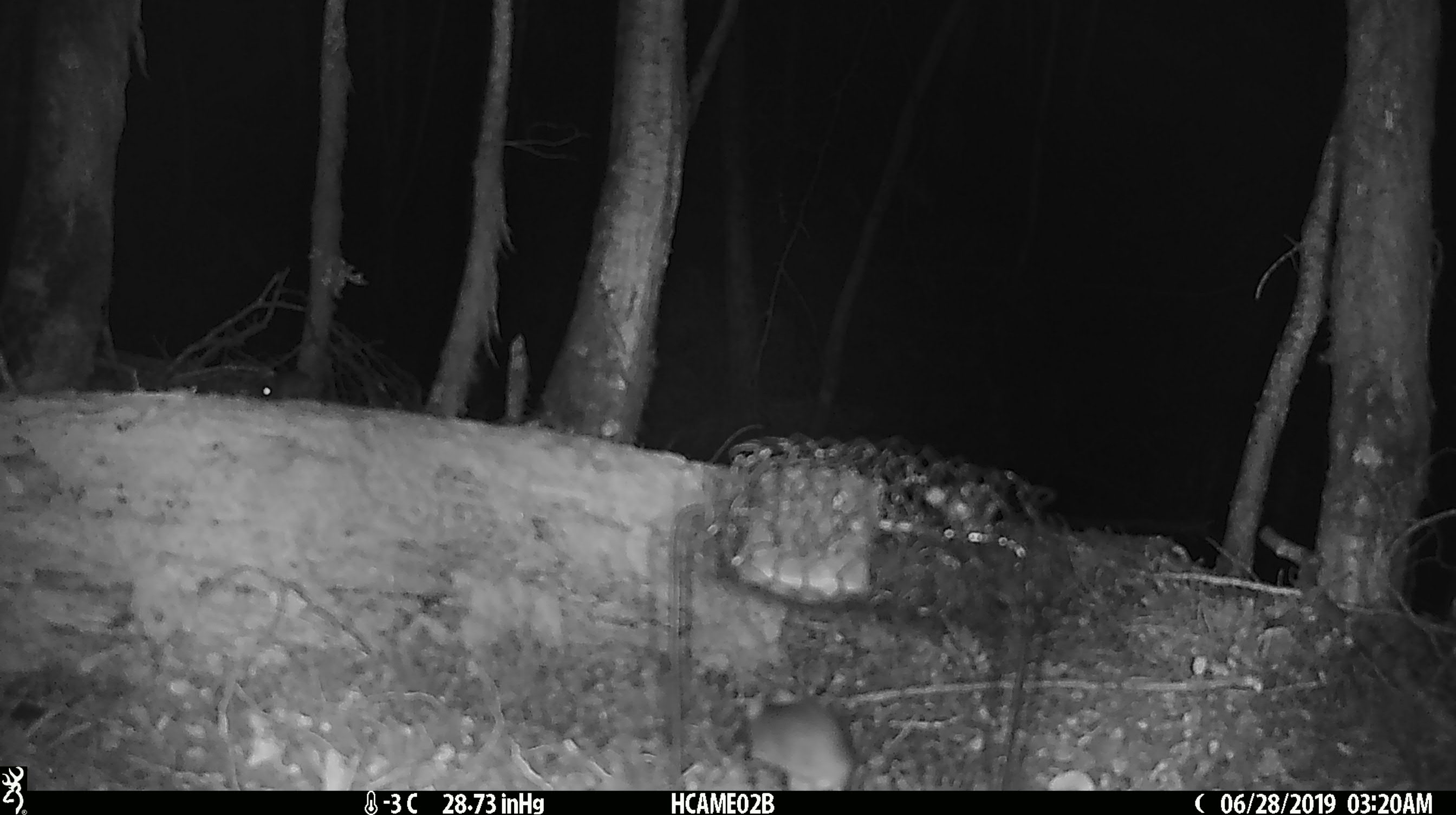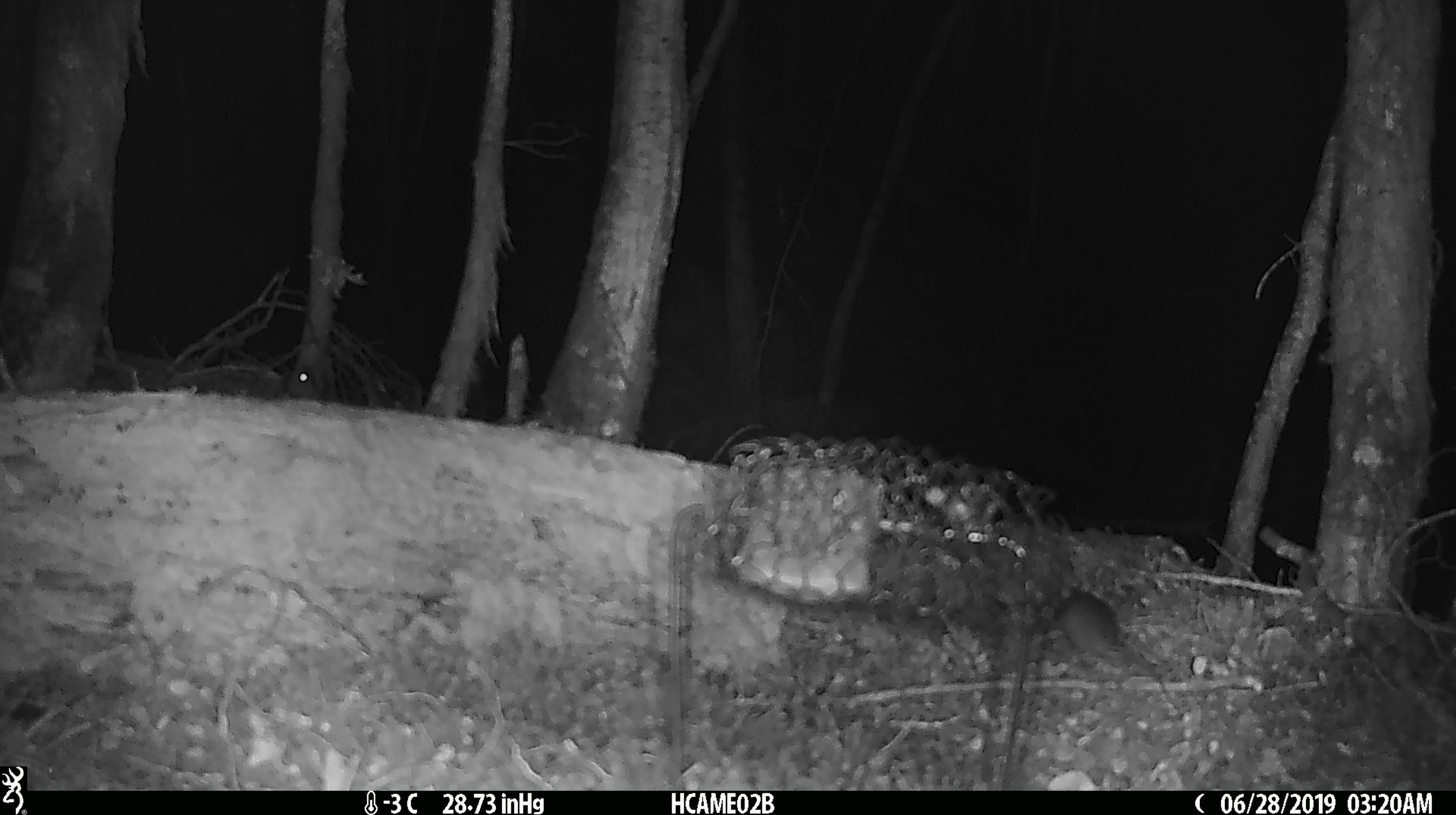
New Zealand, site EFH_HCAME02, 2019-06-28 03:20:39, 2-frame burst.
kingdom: Animalia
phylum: Chordata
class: Mammalia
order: Rodentia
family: Muridae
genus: Mus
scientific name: Mus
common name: mouse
Mouse (Mus).